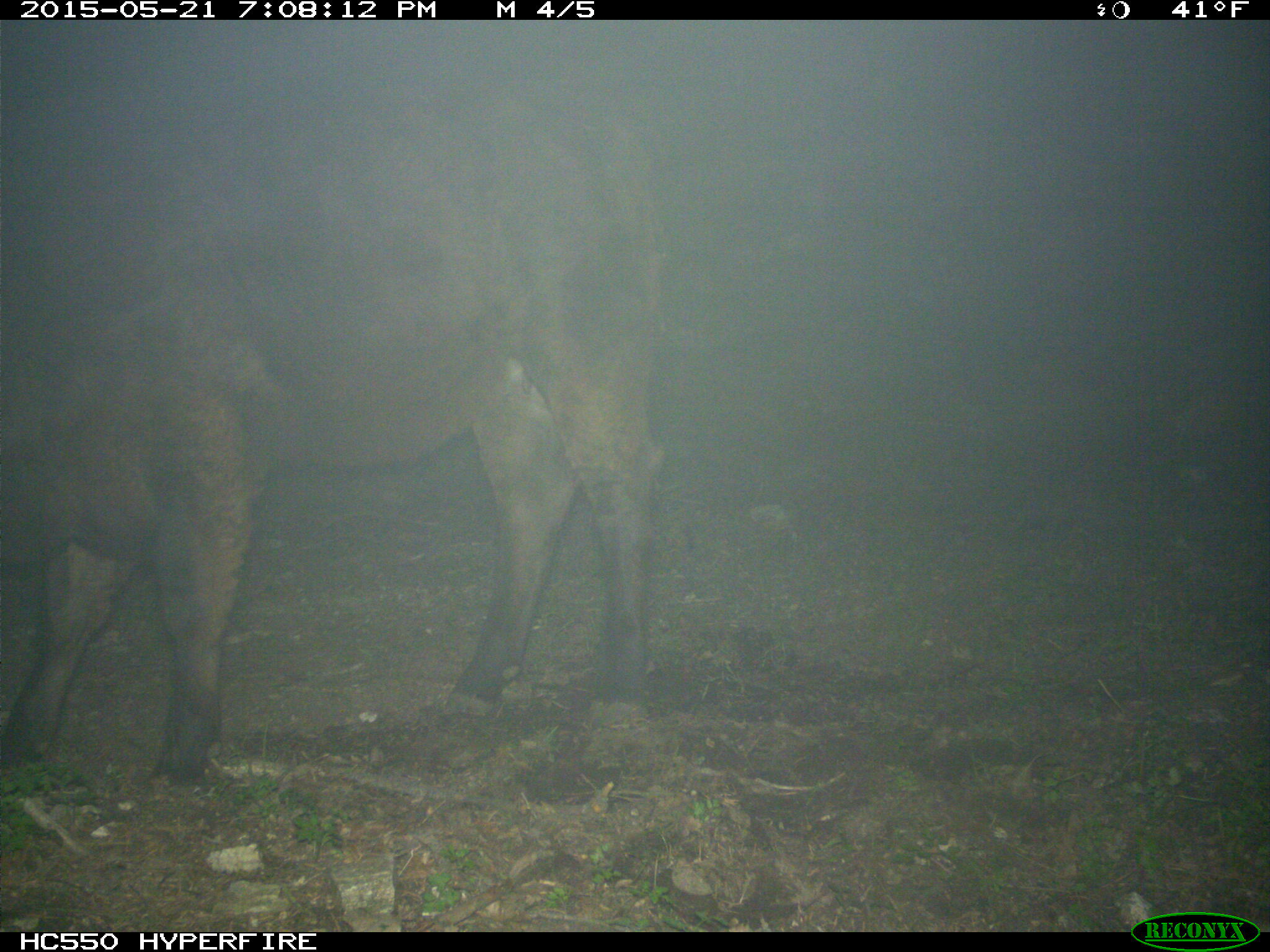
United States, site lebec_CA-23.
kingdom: Animalia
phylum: Chordata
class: Mammalia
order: Artiodactyla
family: Bovidae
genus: Bos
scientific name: Bos taurus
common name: domestic cow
Bos taurus (domestic cow).